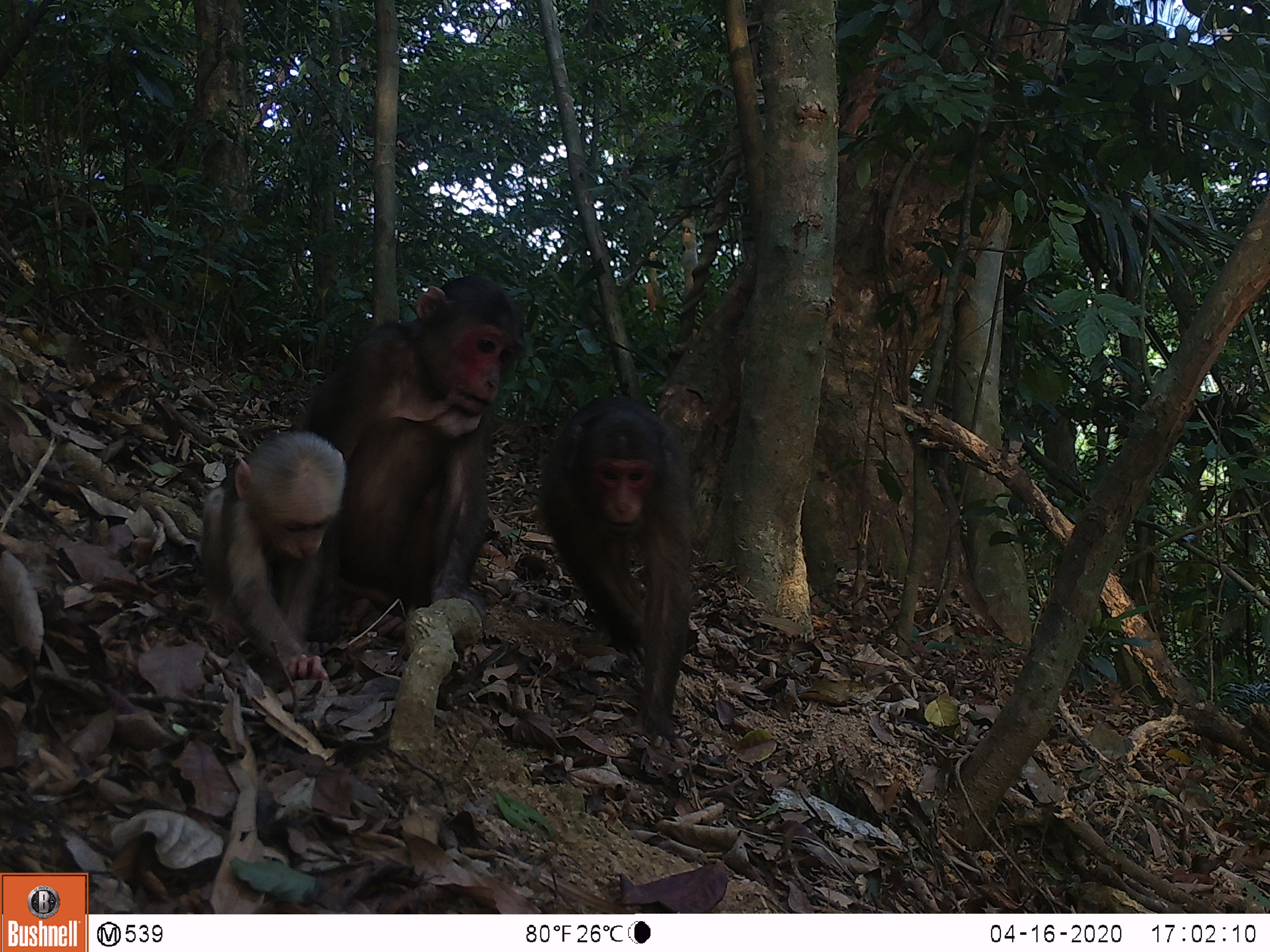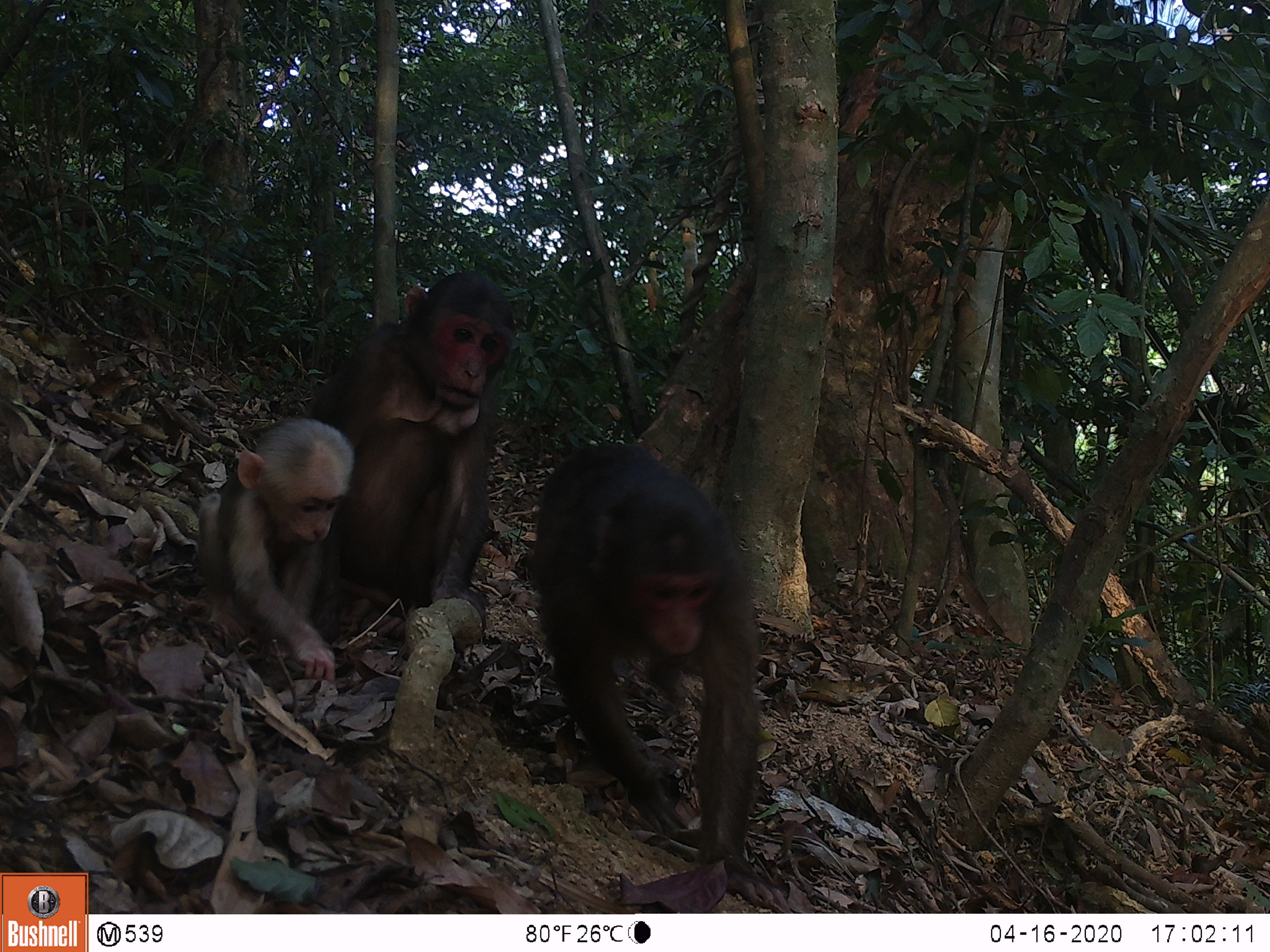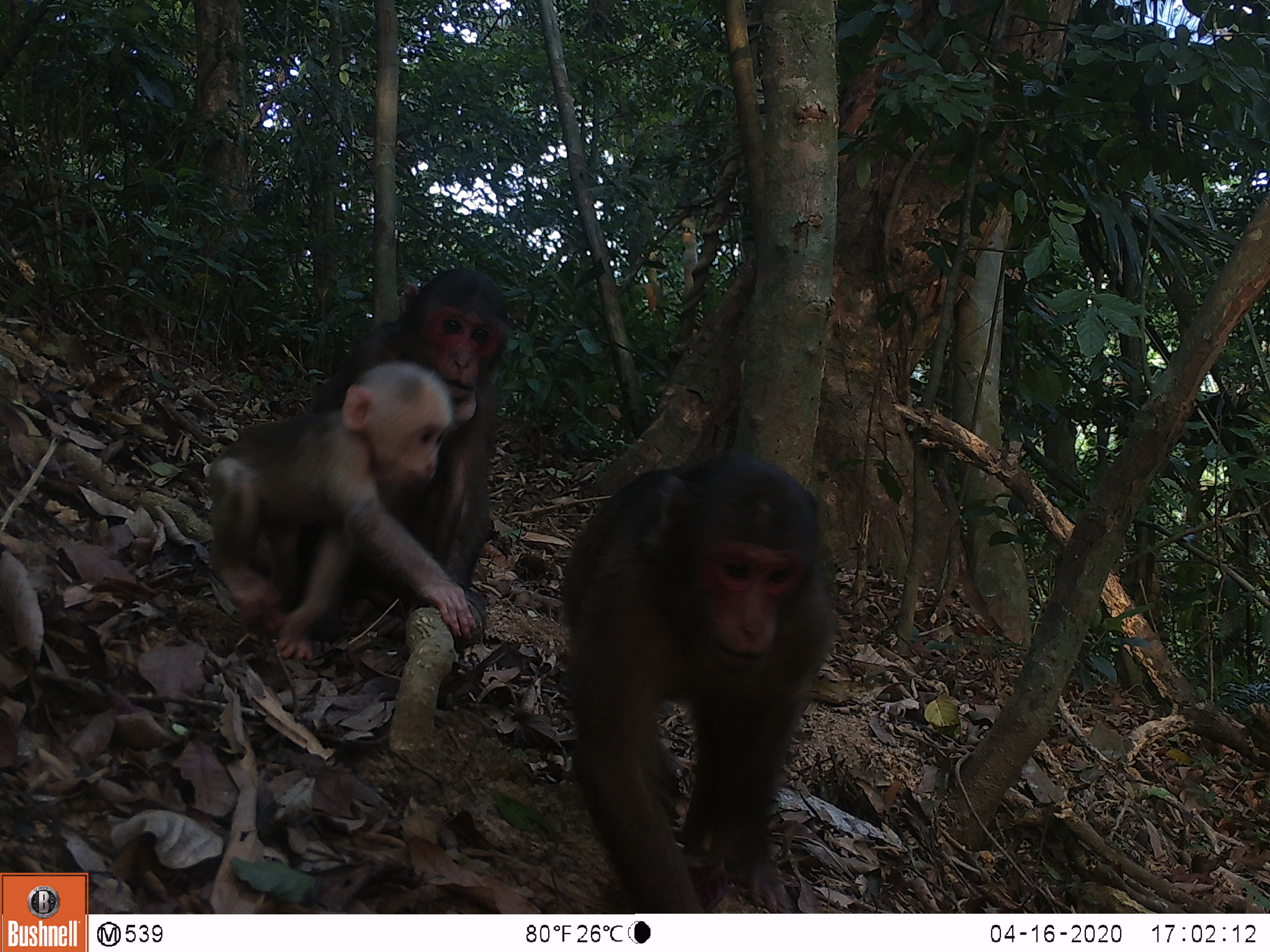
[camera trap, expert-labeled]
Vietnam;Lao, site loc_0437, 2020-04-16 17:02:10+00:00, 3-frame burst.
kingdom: Animalia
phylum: Chordata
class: Mammalia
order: Primates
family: Cercopithecidae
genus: Macaca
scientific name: Macaca arctoides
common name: stump-tailed macaque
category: stump tailed macaque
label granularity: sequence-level